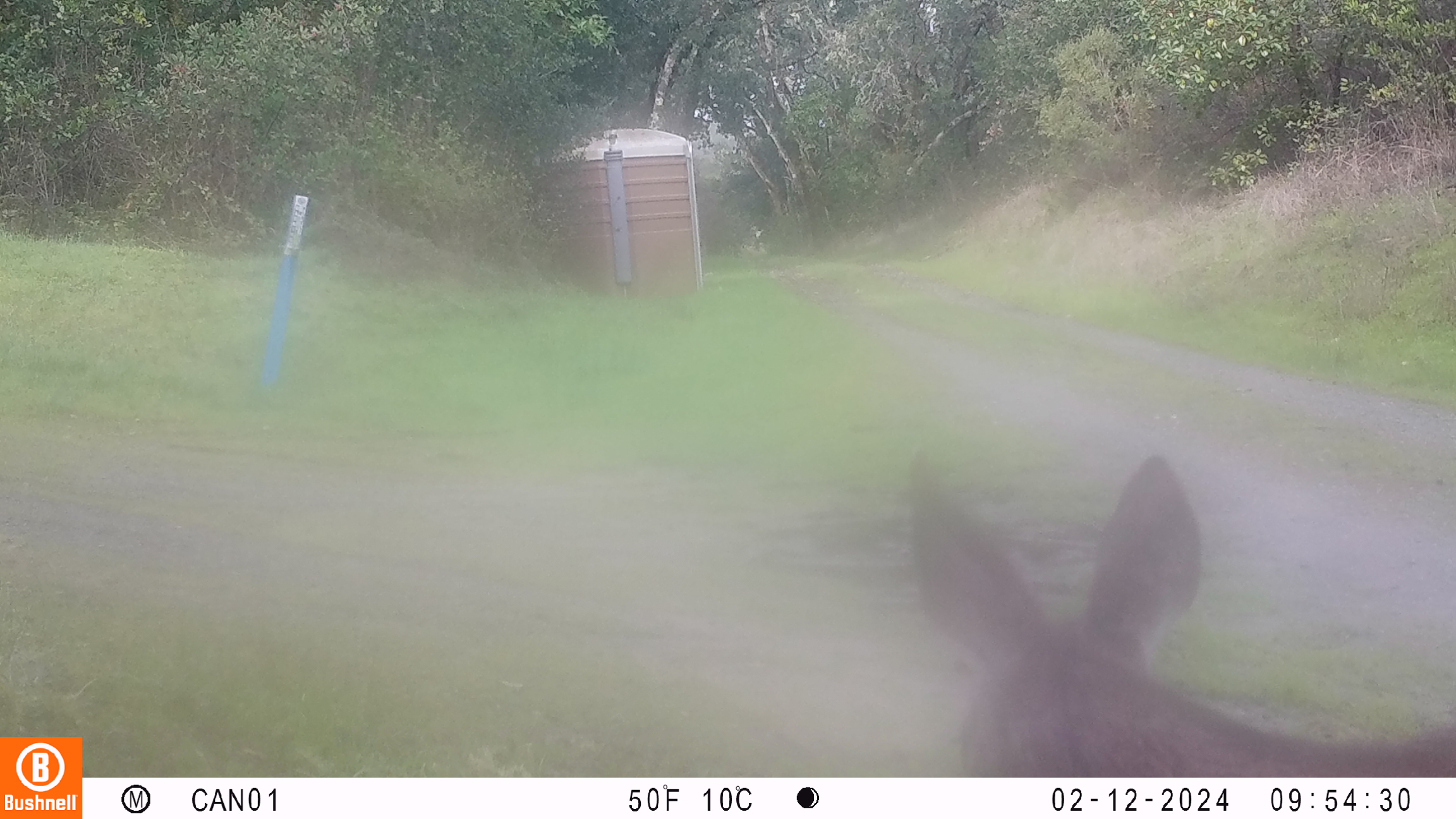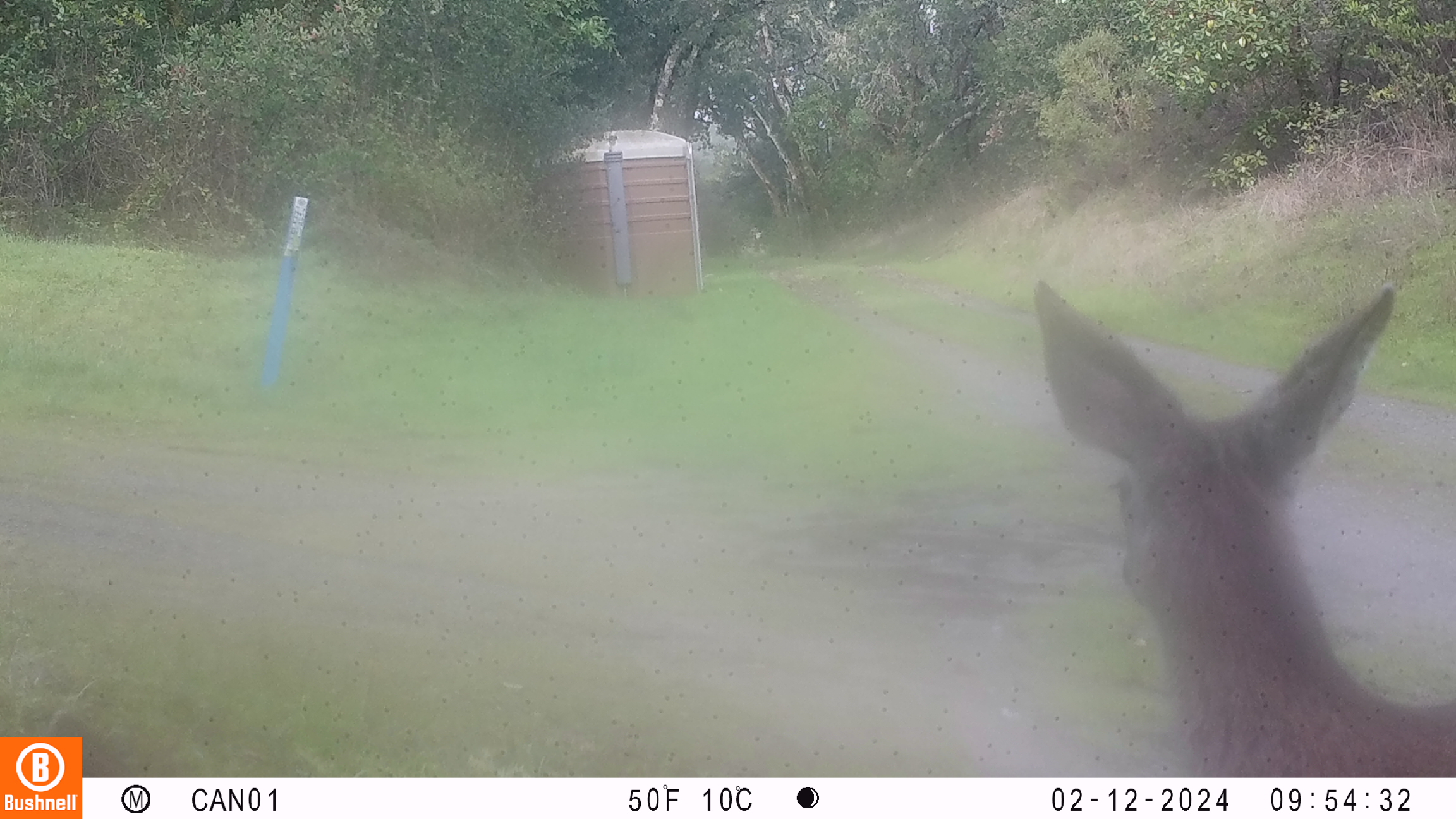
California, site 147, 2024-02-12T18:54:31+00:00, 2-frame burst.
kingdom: Animalia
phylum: Chordata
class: Mammalia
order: Artiodactyla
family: Cervidae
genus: Odocoileus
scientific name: Odocoileus hemionus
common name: mule deer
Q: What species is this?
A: Mule deer (Odocoileus hemionus).